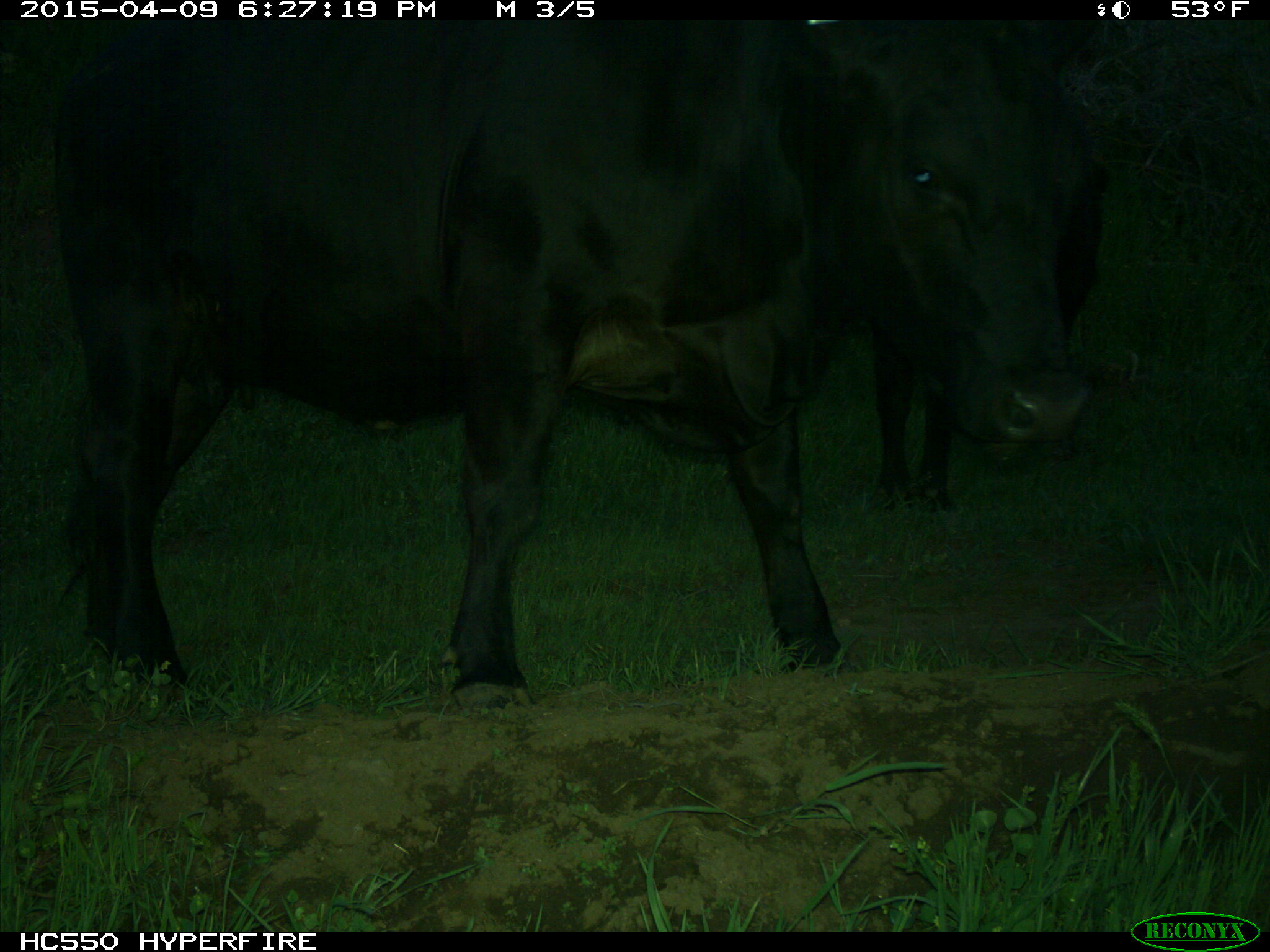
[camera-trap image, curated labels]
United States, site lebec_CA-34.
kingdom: Animalia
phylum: Chordata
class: Mammalia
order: Artiodactyla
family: Bovidae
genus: Bos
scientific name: Bos taurus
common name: domestic cow